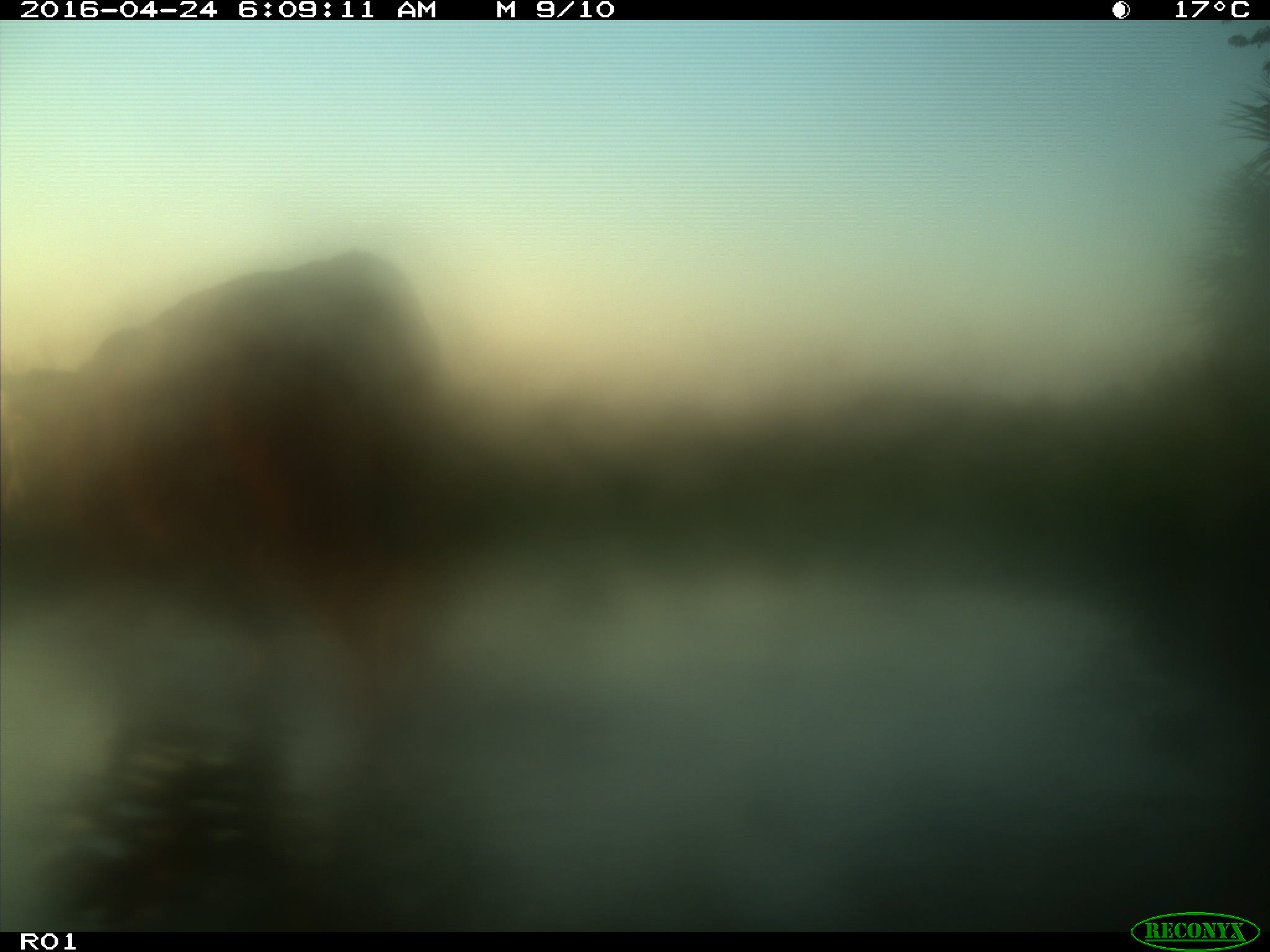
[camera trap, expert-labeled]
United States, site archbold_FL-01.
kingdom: Animalia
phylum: Chordata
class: Mammalia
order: Artiodactyla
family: Bovidae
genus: Bos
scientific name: Bos taurus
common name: domestic cow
Bos taurus (domestic cow).